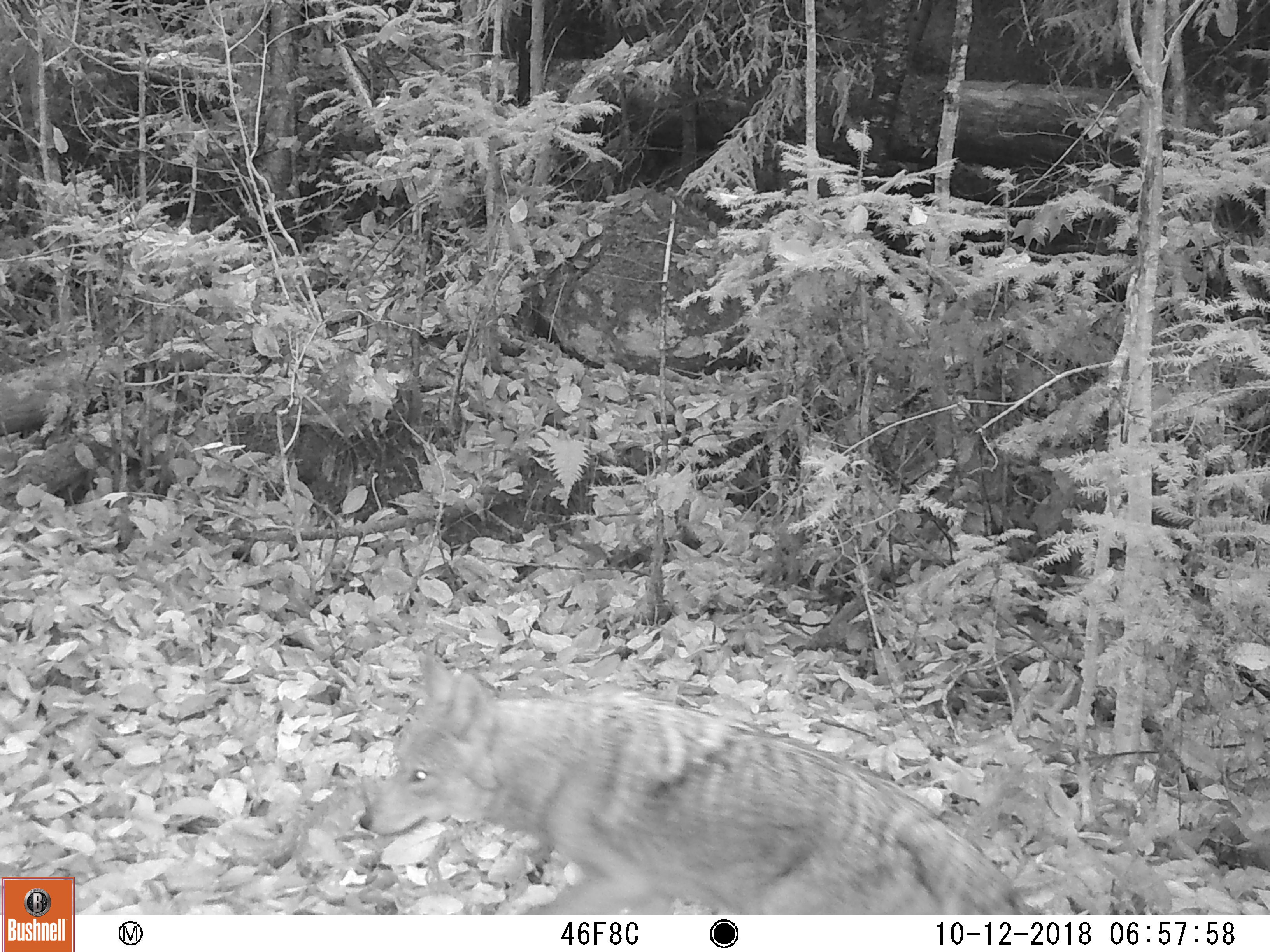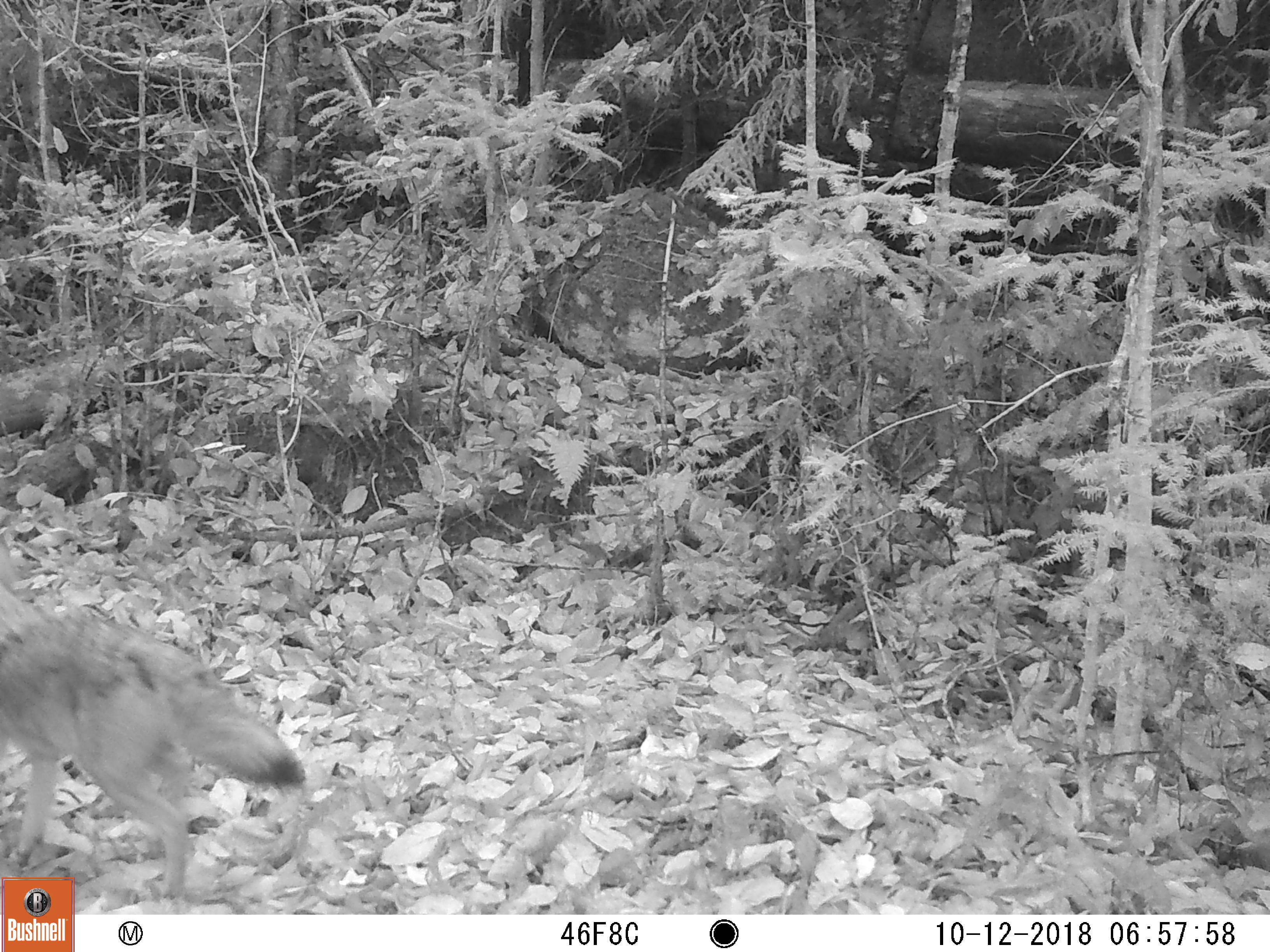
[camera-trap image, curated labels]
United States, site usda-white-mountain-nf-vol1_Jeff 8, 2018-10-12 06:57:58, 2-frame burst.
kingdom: Animalia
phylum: Chordata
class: Mammalia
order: Carnivora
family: Canidae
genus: Canis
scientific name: Canis latrans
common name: coyote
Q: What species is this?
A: Coyote (Canis latrans).